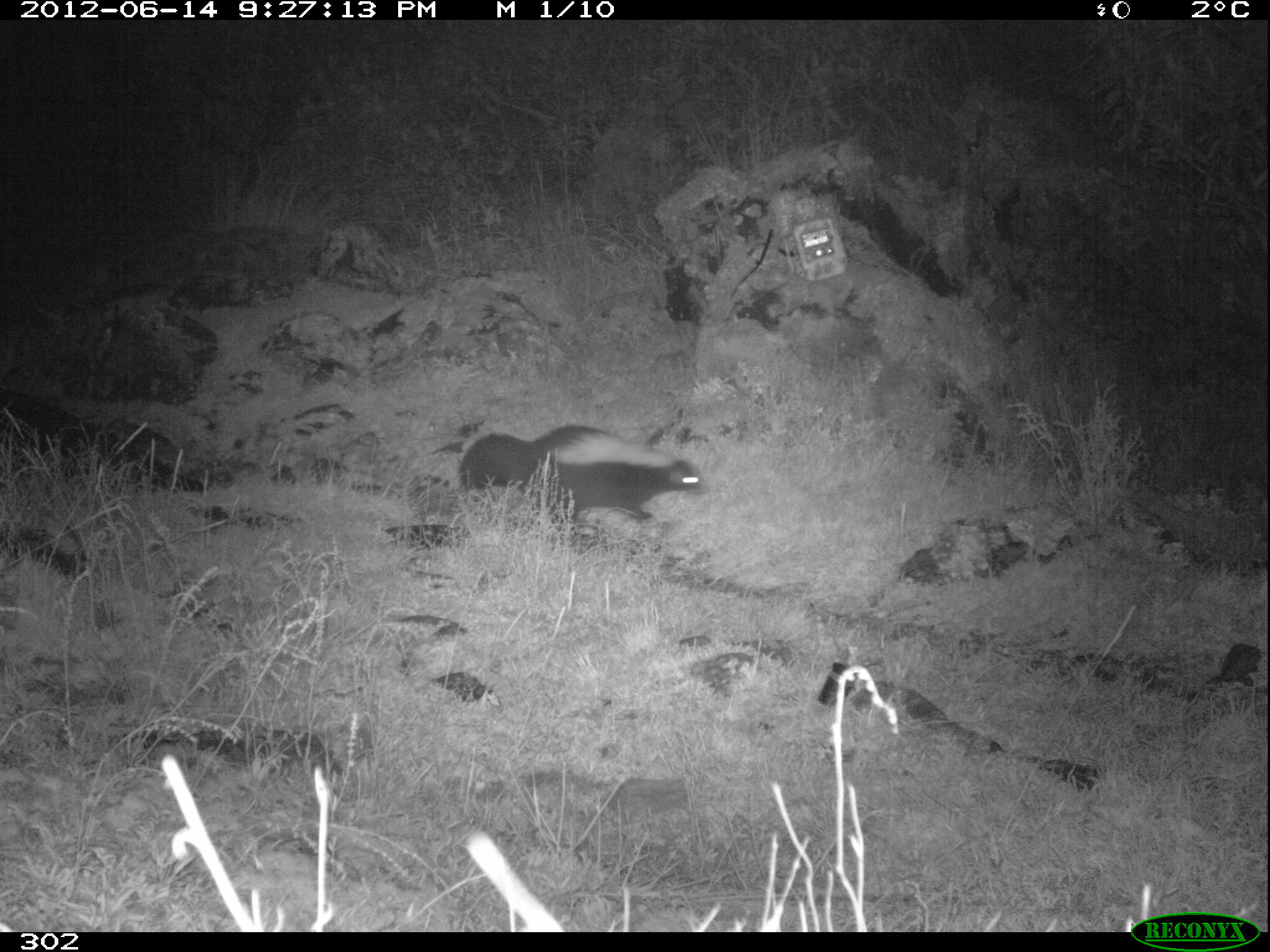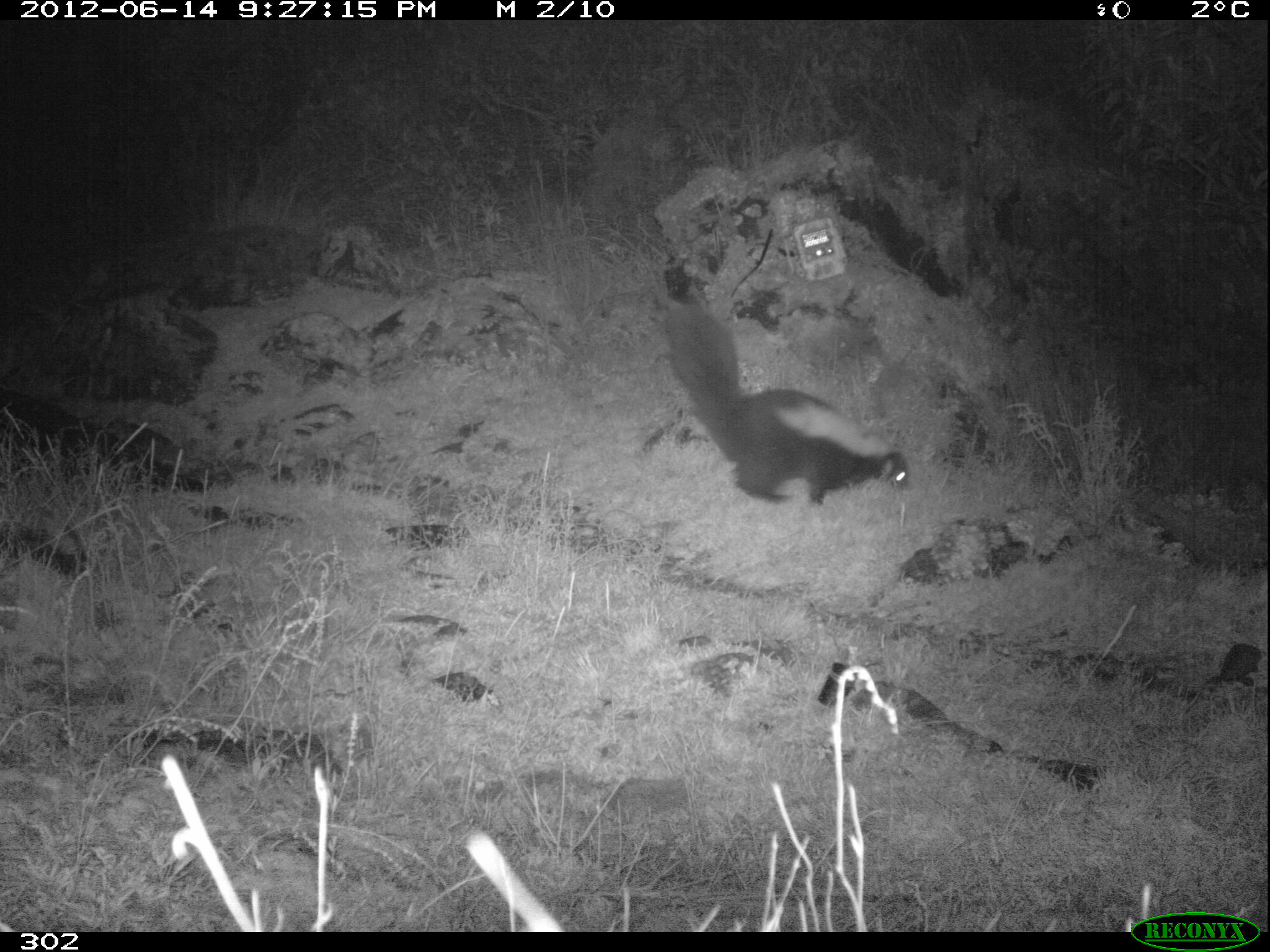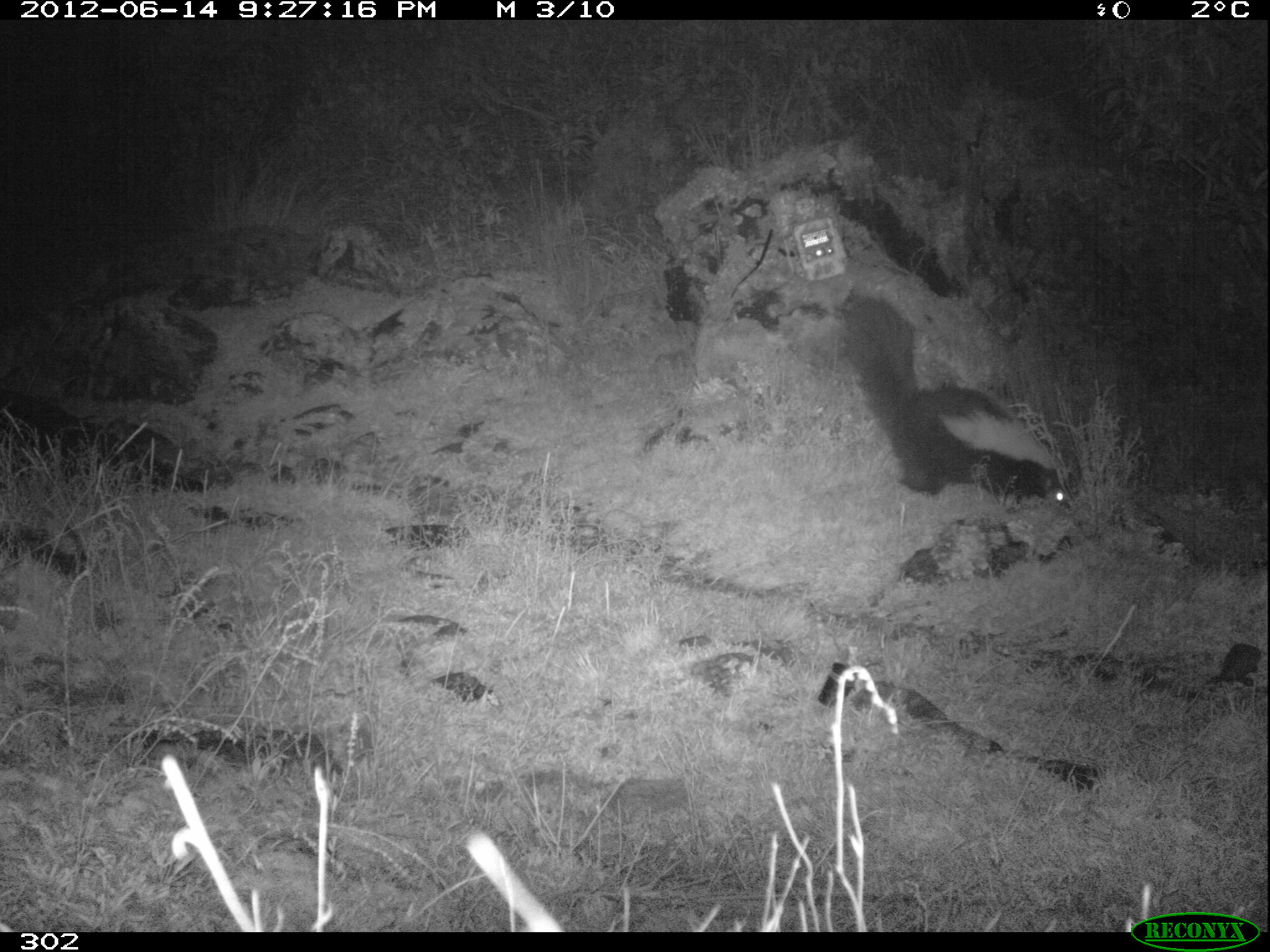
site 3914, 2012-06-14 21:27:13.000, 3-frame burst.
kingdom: Animalia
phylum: Chordata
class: Mammalia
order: Carnivora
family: Mephitidae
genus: Conepatus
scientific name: Conepatus chinga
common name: molina's hog-nosed skunk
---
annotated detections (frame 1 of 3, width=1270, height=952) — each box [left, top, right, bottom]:
conepatus chinga: [458, 424, 706, 521]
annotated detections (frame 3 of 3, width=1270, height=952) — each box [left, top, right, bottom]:
conepatus chinga: [843, 294, 1067, 505]